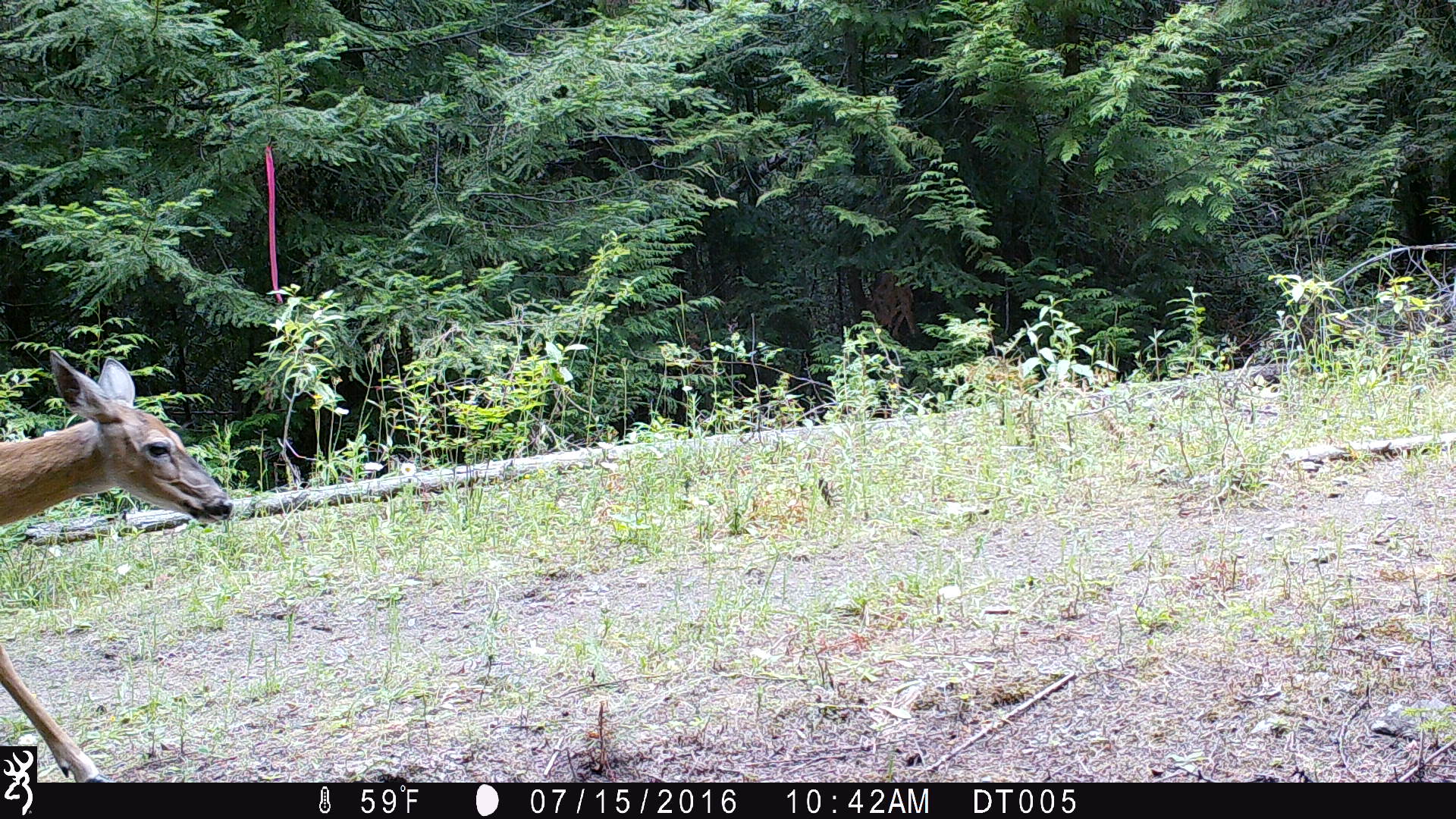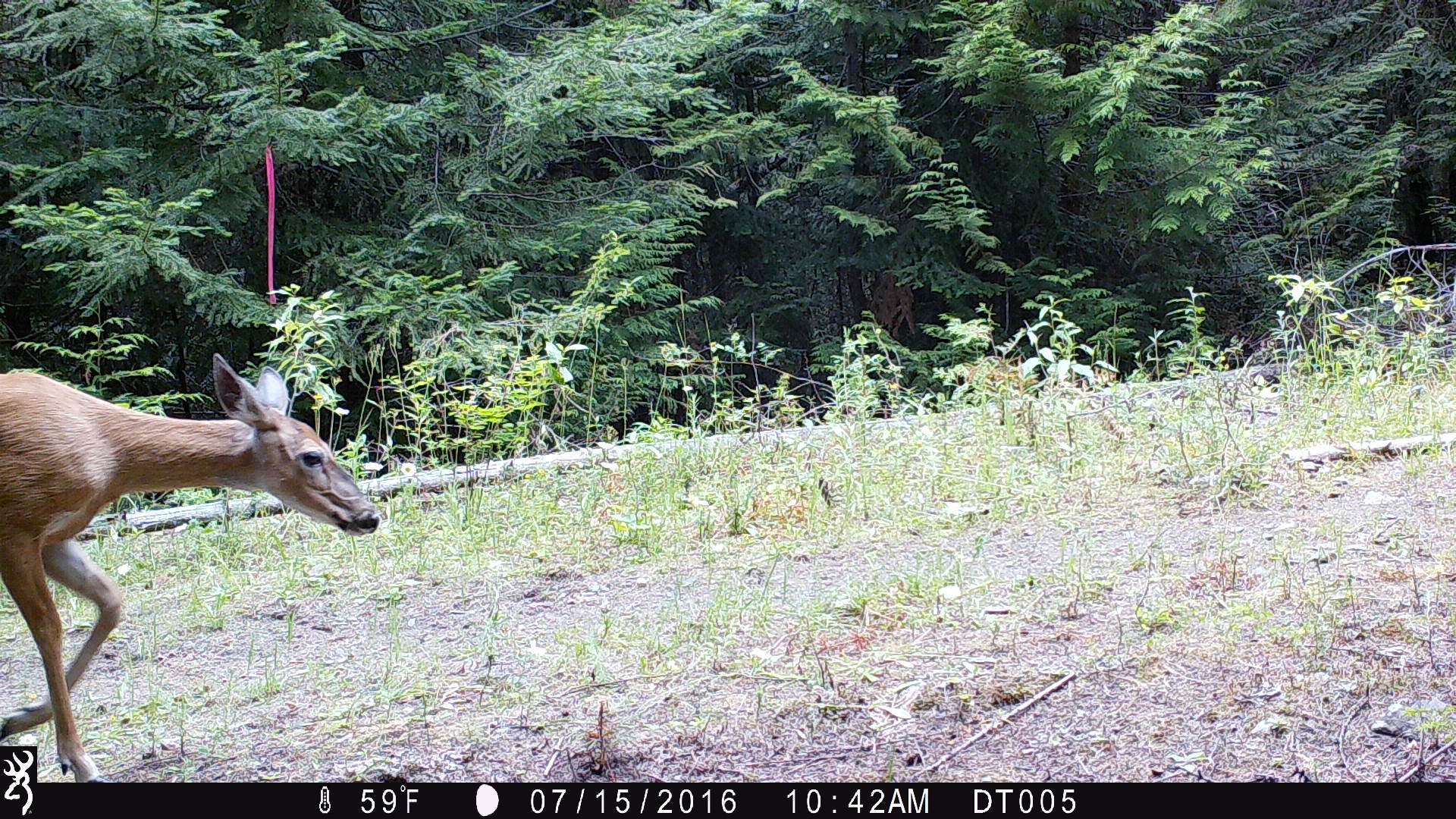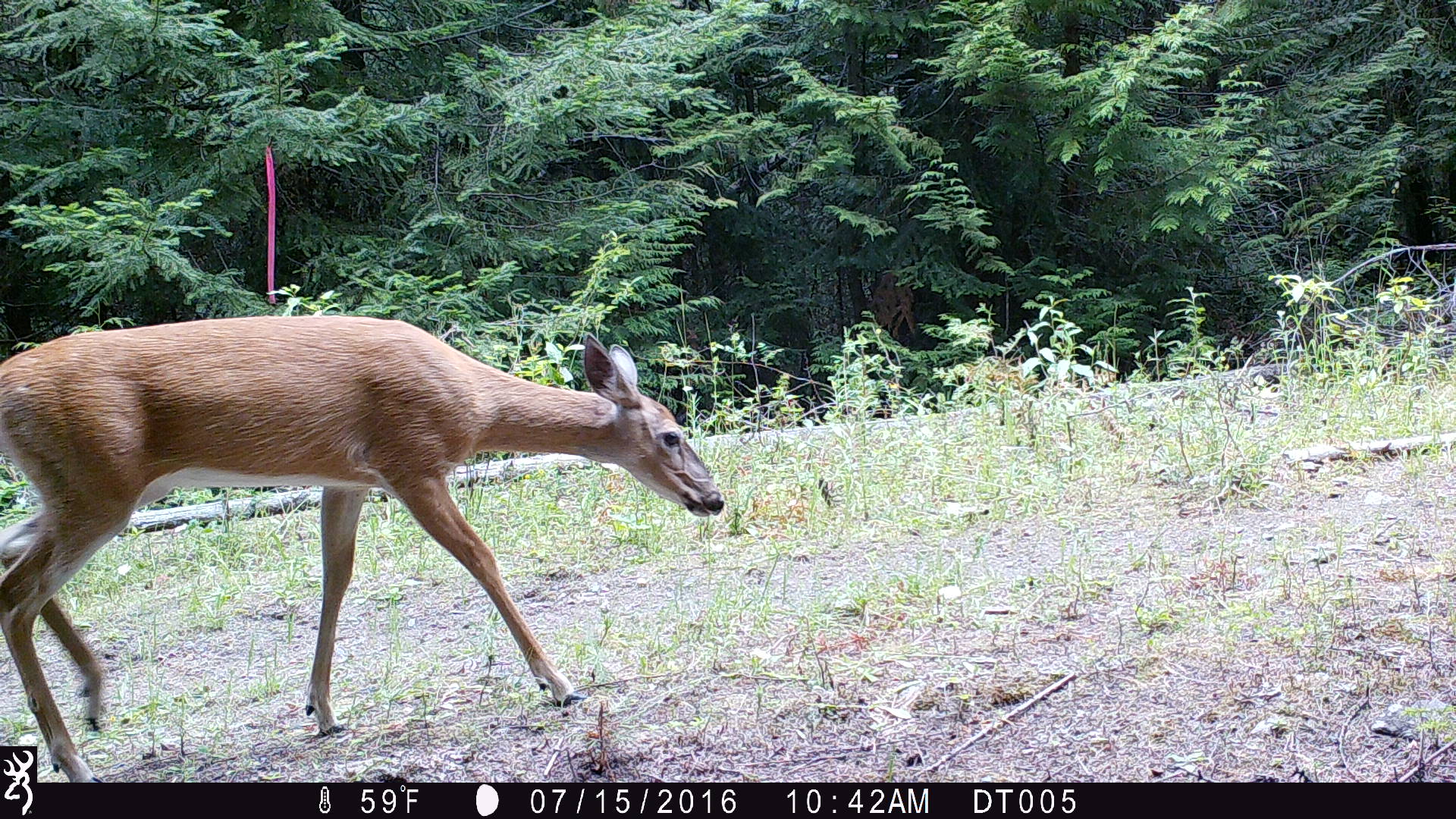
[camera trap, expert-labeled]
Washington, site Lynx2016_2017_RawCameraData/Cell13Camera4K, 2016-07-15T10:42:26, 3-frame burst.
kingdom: Animalia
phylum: Chordata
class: Mammalia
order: Artiodactyla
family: Cervidae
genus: Odocoileus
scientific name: Odocoileus virginianus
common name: white-tailed deer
Odocoileus virginianus (white-tailed deer). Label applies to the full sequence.